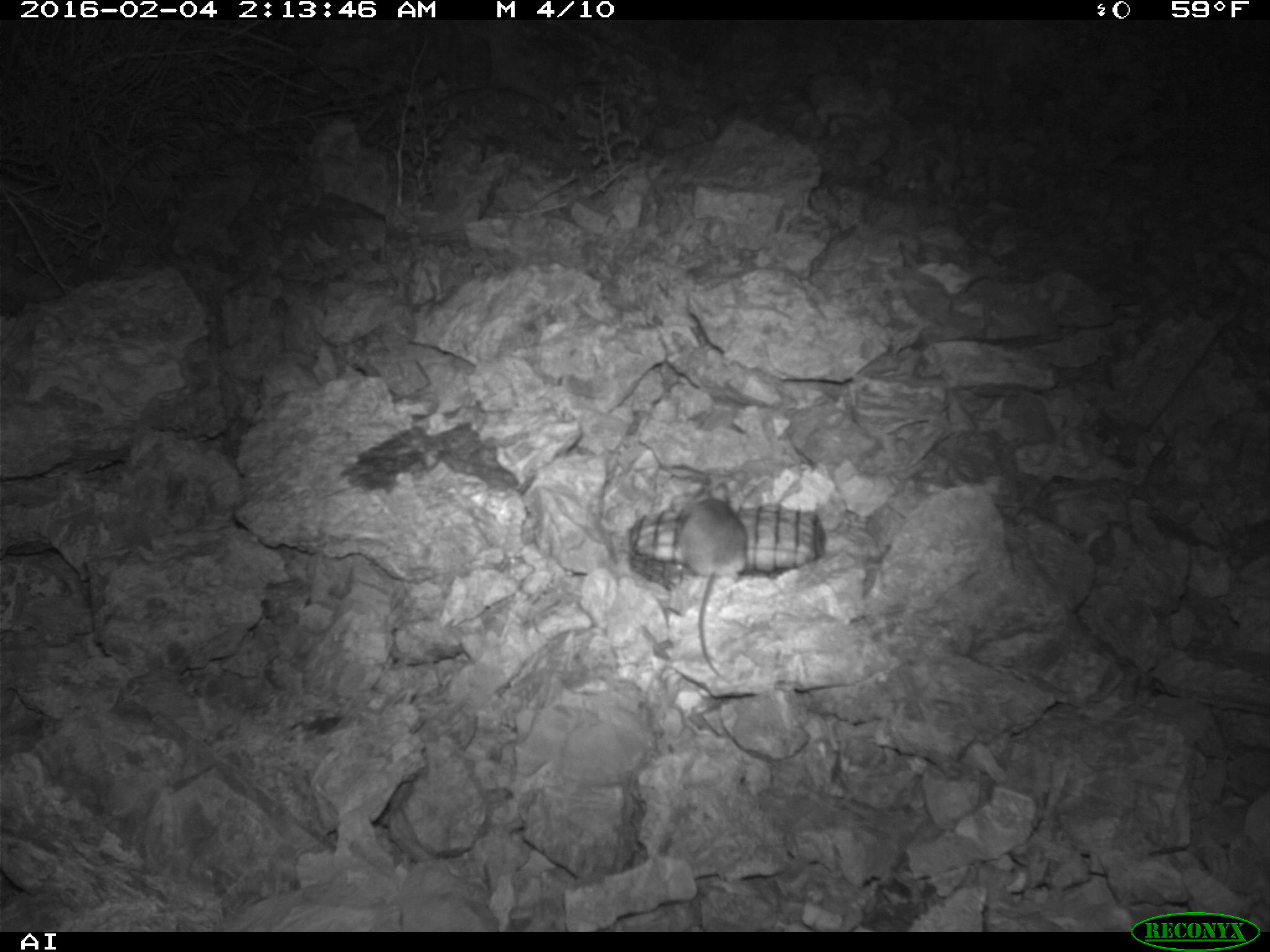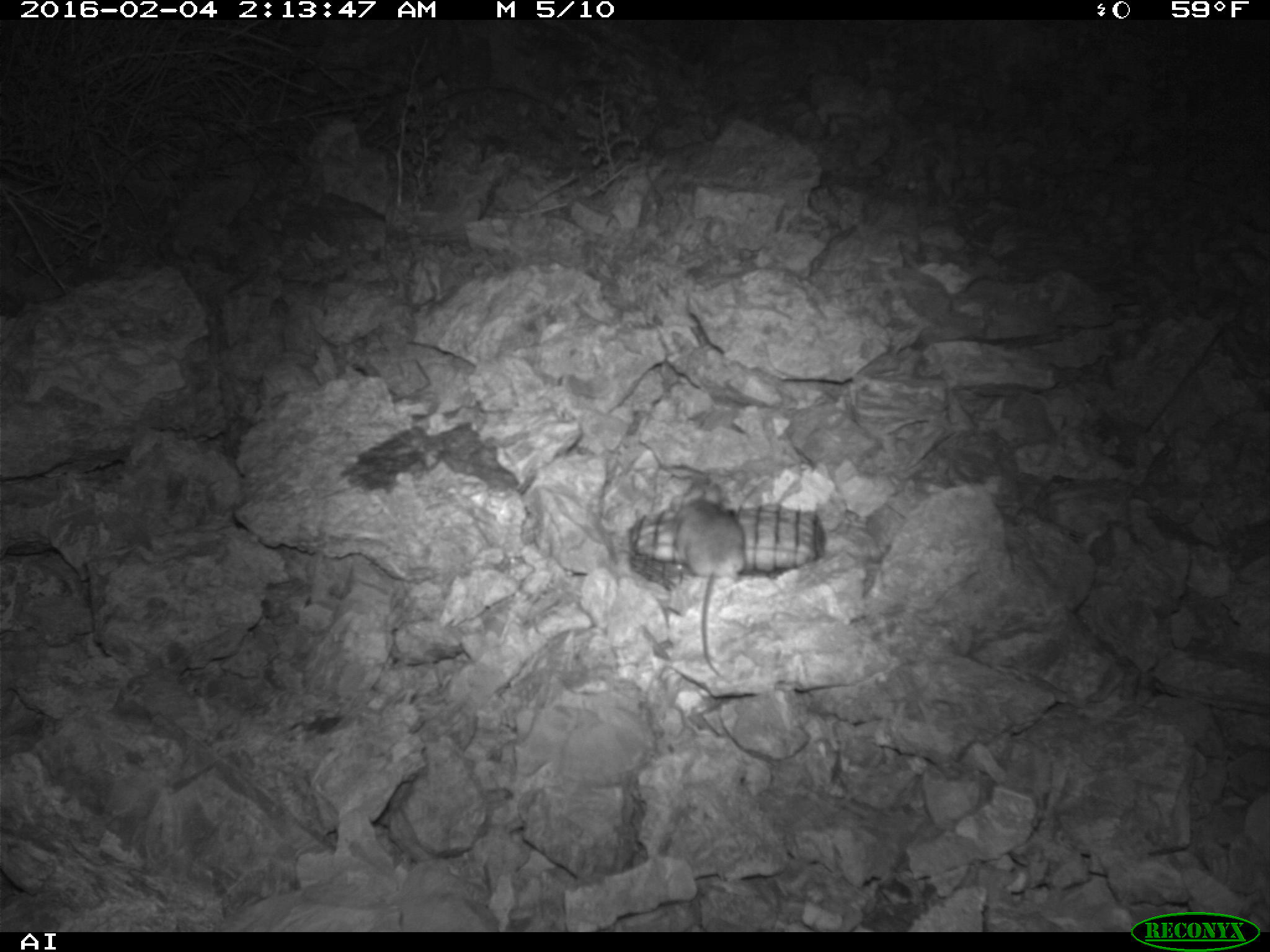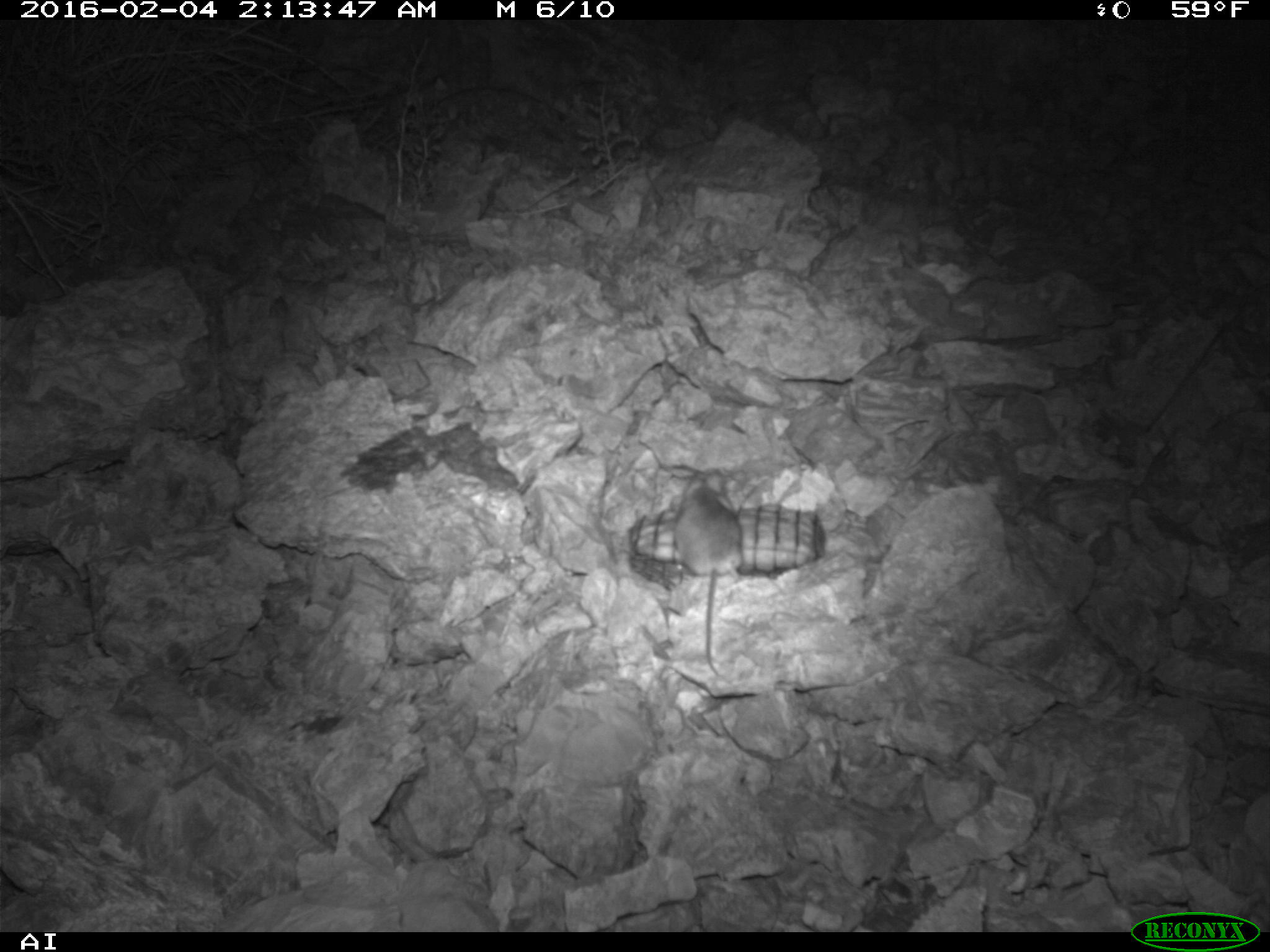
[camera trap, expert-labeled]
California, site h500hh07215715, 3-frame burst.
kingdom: Animalia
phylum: Chordata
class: Mammalia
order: Rodentia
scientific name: Rodentia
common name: rodent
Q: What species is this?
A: Rodent (Rodentia).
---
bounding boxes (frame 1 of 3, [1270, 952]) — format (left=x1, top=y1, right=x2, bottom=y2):
rodent: (left=672, top=478, right=752, bottom=681)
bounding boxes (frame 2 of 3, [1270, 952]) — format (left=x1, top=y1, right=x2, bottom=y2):
rodent: (left=670, top=480, right=747, bottom=676)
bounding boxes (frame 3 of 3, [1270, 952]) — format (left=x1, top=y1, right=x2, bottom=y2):
rodent: (left=670, top=468, right=745, bottom=680)